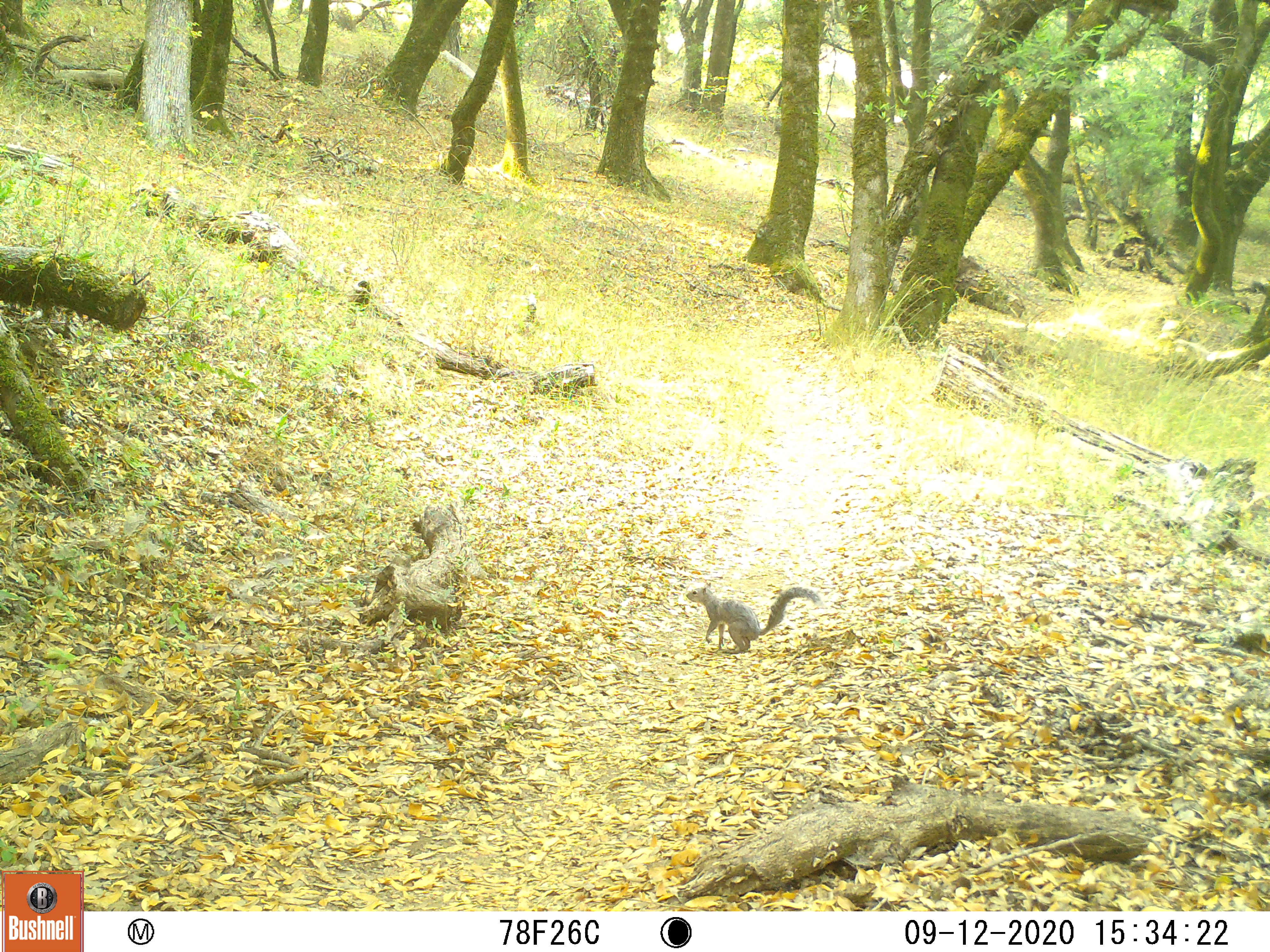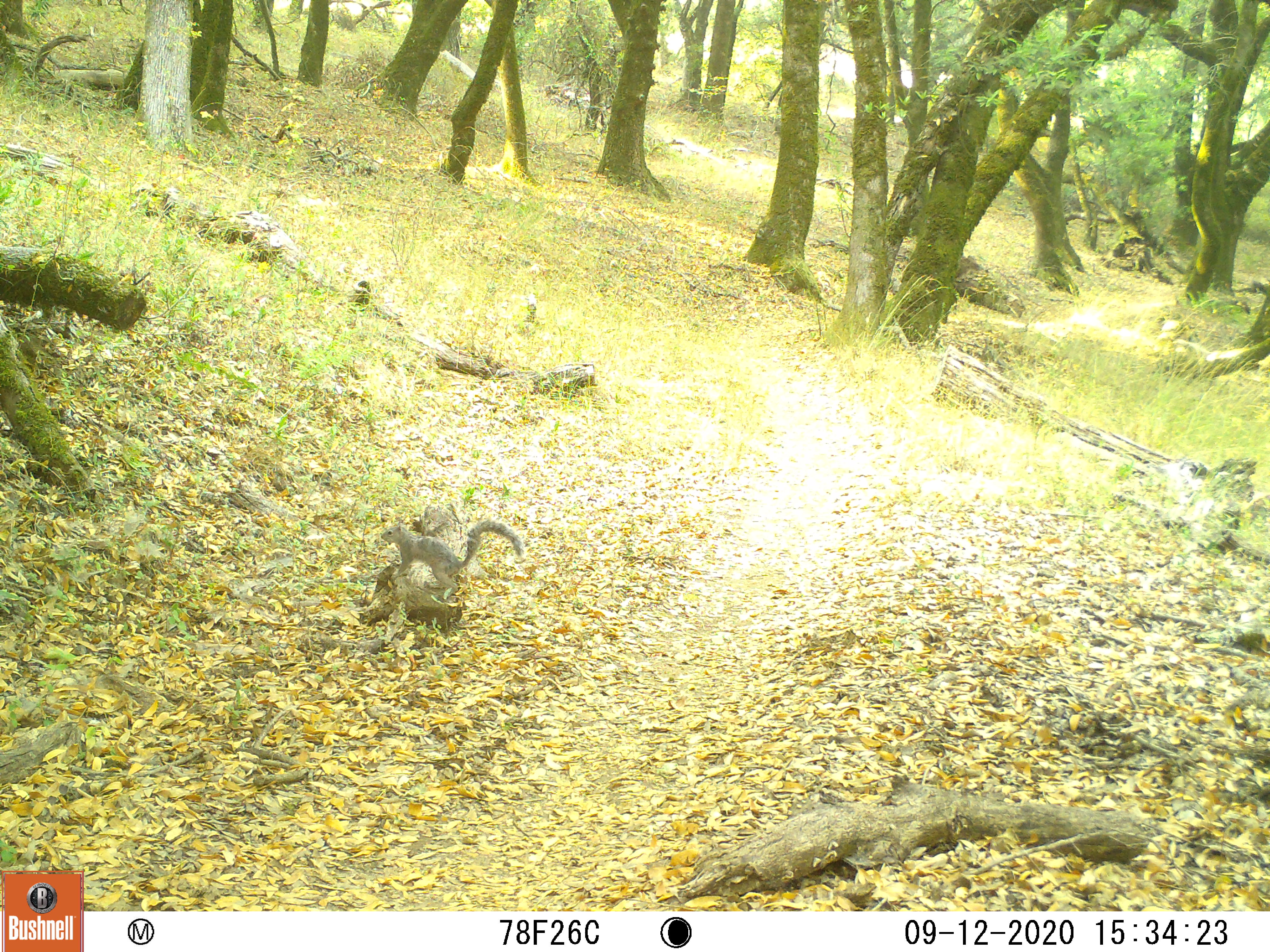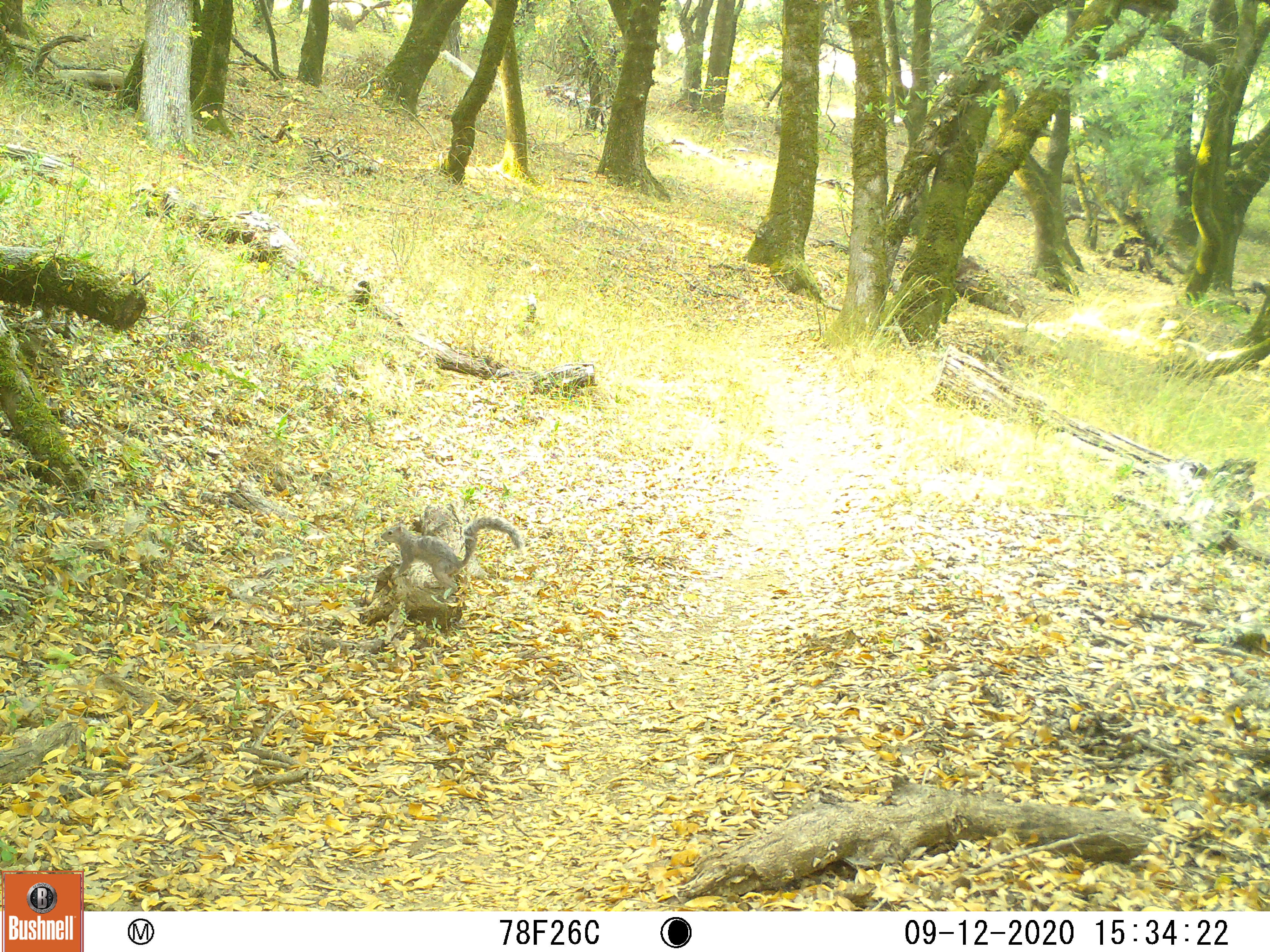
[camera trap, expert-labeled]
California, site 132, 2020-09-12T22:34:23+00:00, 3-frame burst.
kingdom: Animalia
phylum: Chordata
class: Mammalia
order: Rodentia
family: Sciuridae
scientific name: Sciuridae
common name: squirrel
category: unknown squirrel